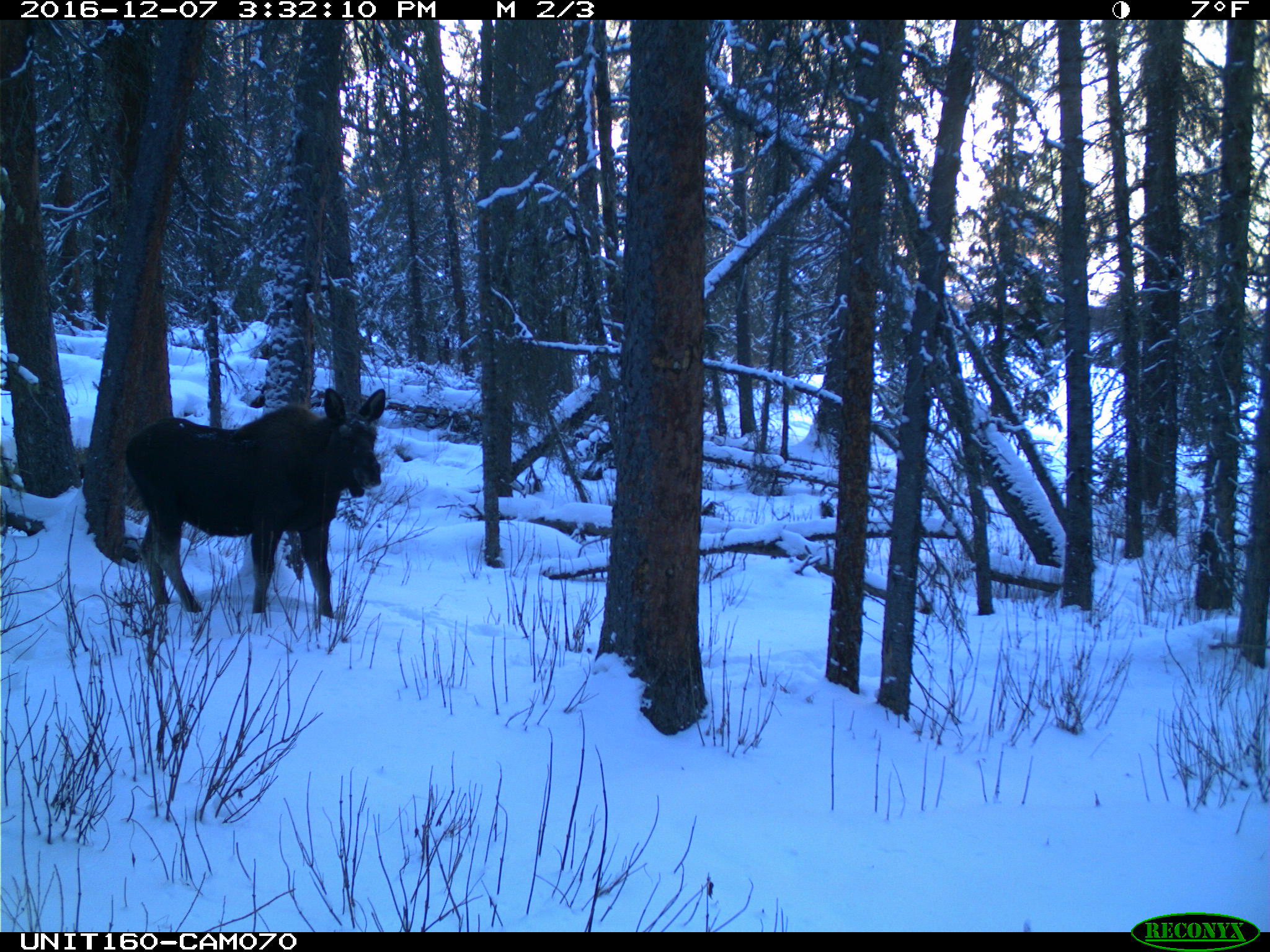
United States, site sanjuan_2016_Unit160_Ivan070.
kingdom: Animalia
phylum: Chordata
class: Mammalia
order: Artiodactyla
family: Cervidae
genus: Alces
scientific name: Alces alces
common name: moose